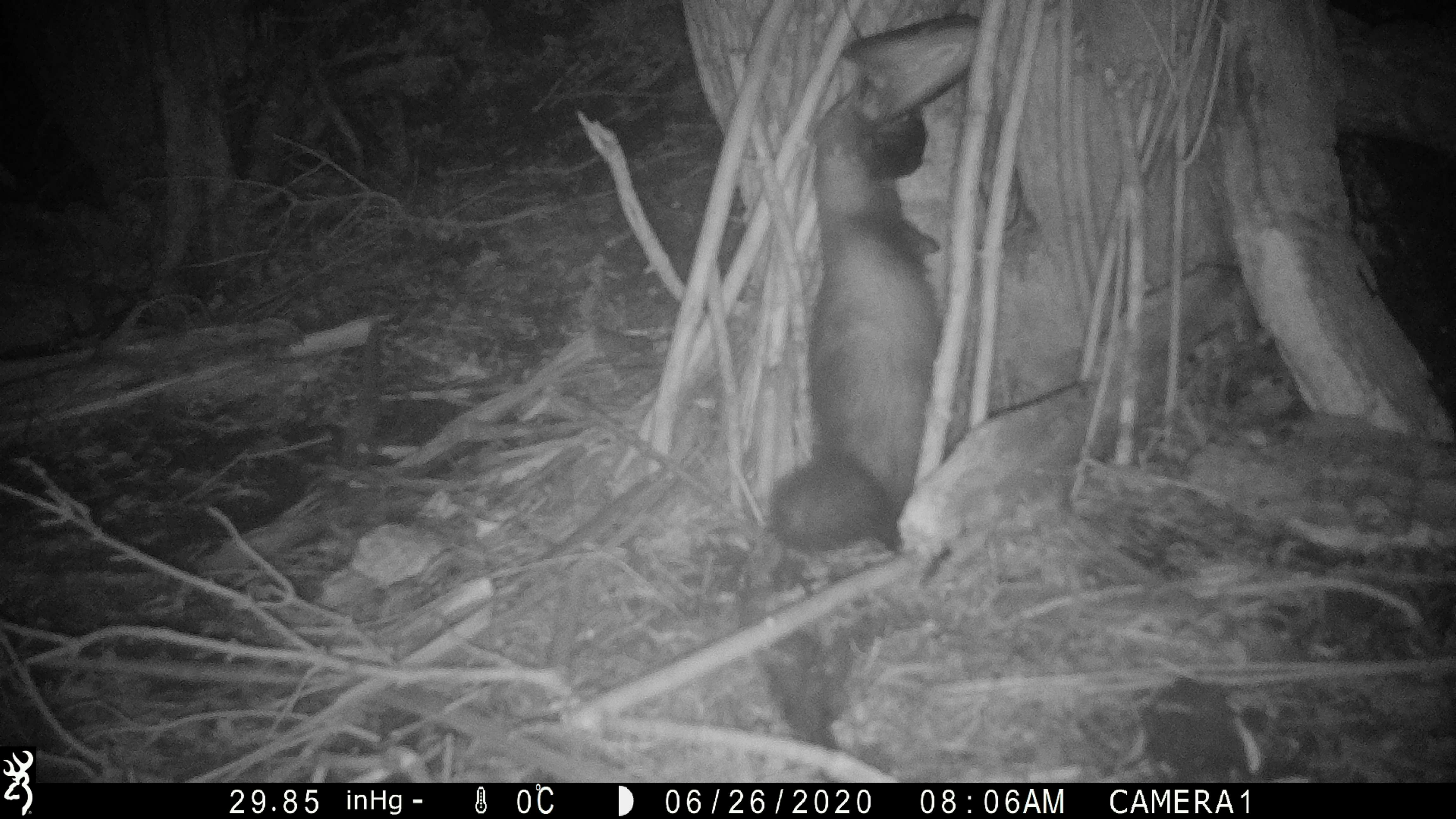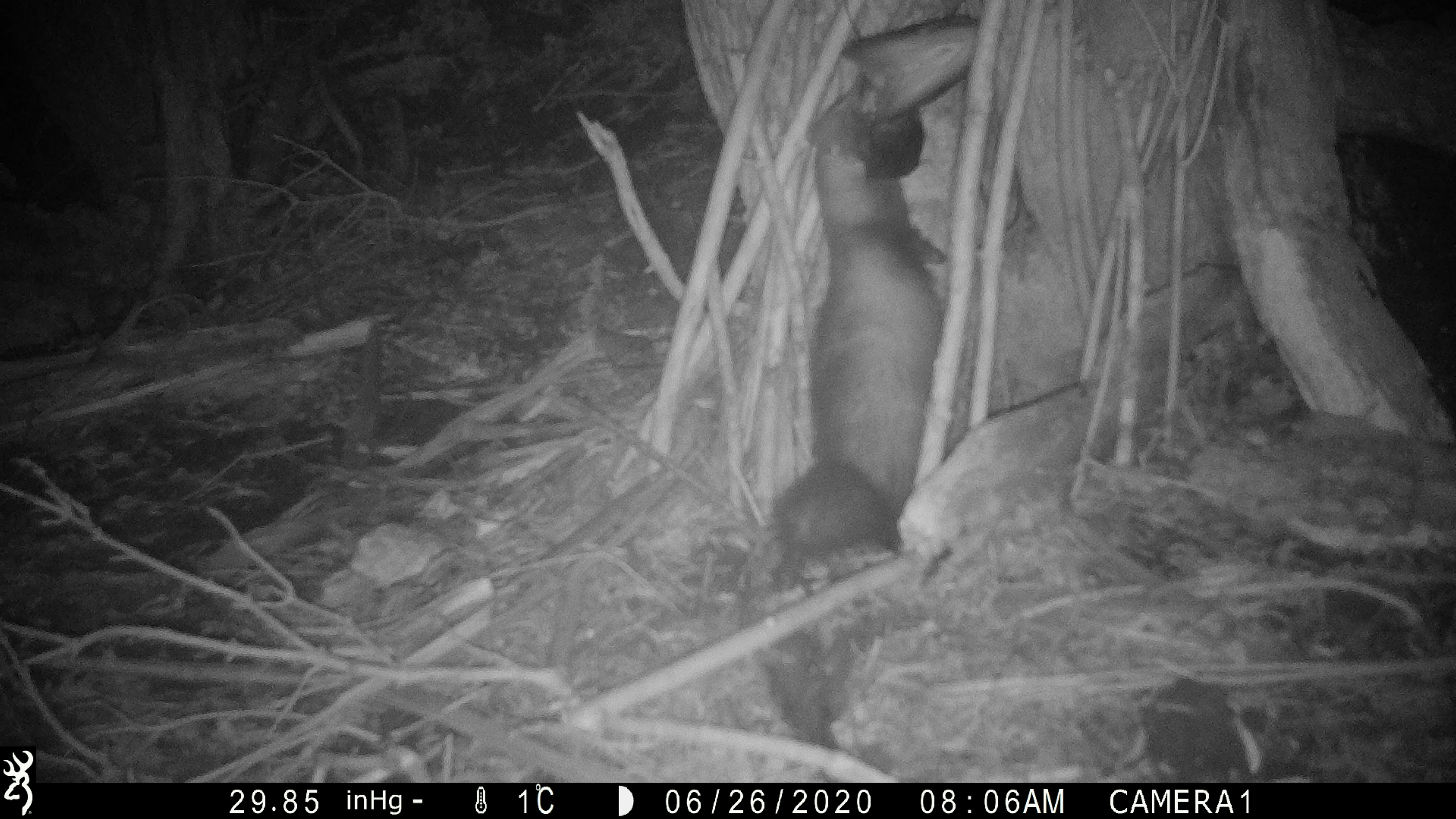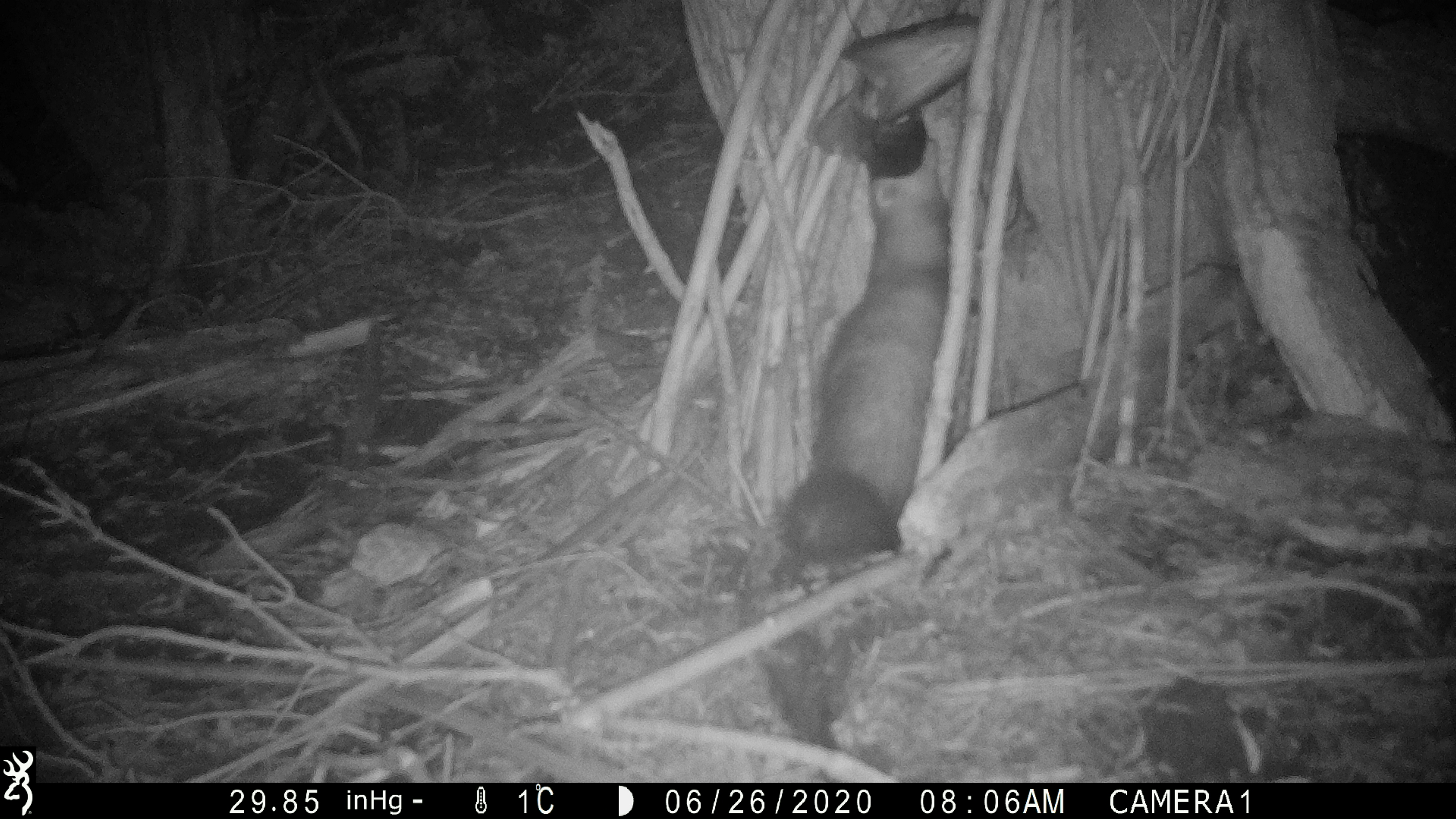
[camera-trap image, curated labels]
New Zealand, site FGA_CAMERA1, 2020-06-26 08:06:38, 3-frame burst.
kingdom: Animalia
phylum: Chordata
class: Mammalia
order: Carnivora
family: Mustelidae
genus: Mustela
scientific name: Mustela furo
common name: ferret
Ferret (Mustela furo).